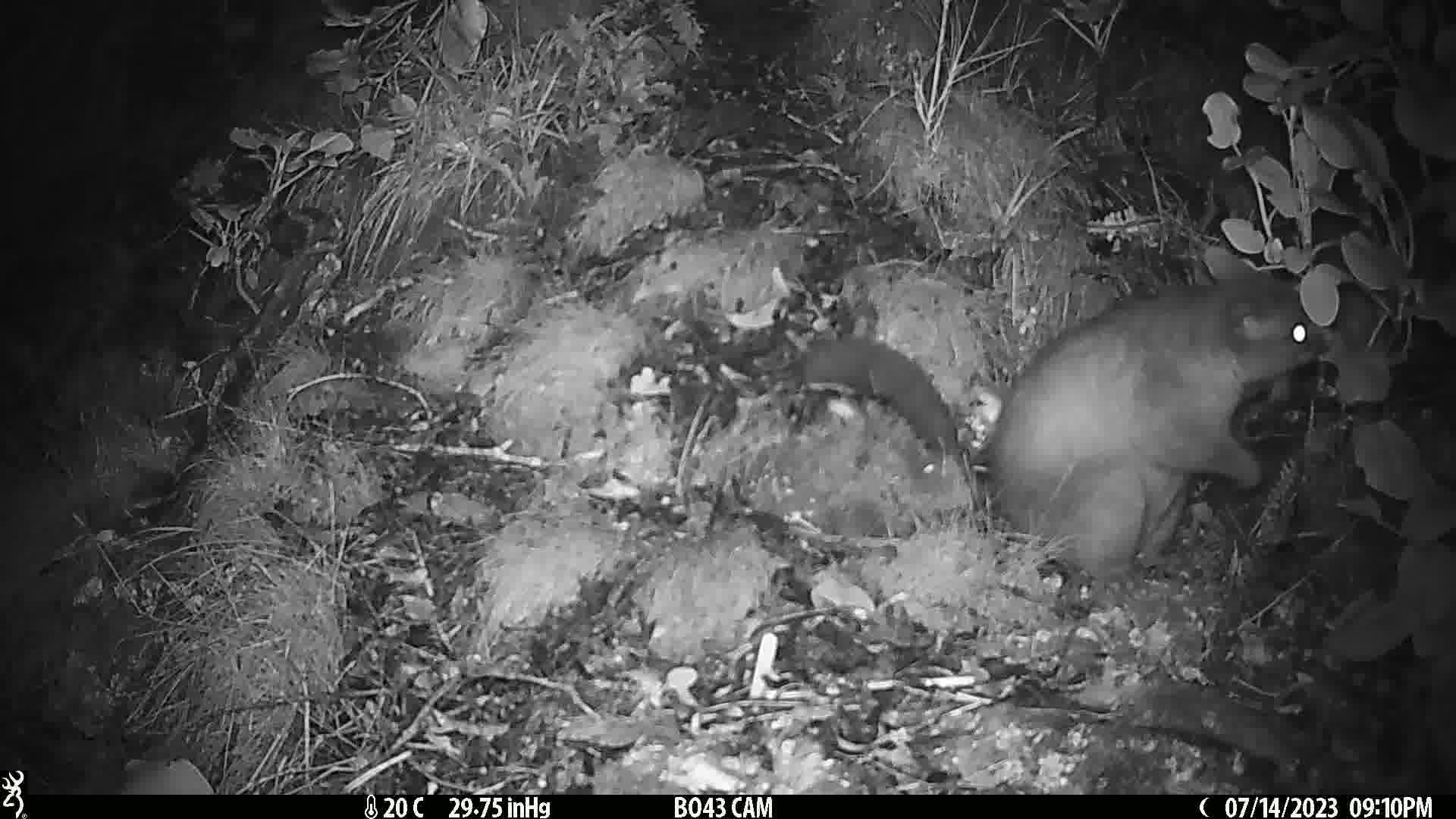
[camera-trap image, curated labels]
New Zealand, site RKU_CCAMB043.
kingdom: Animalia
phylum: Chordata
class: Mammalia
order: Diprotodontia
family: Phalangeridae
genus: Trichosurus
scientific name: Trichosurus vulpecula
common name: common brushtail possum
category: possum